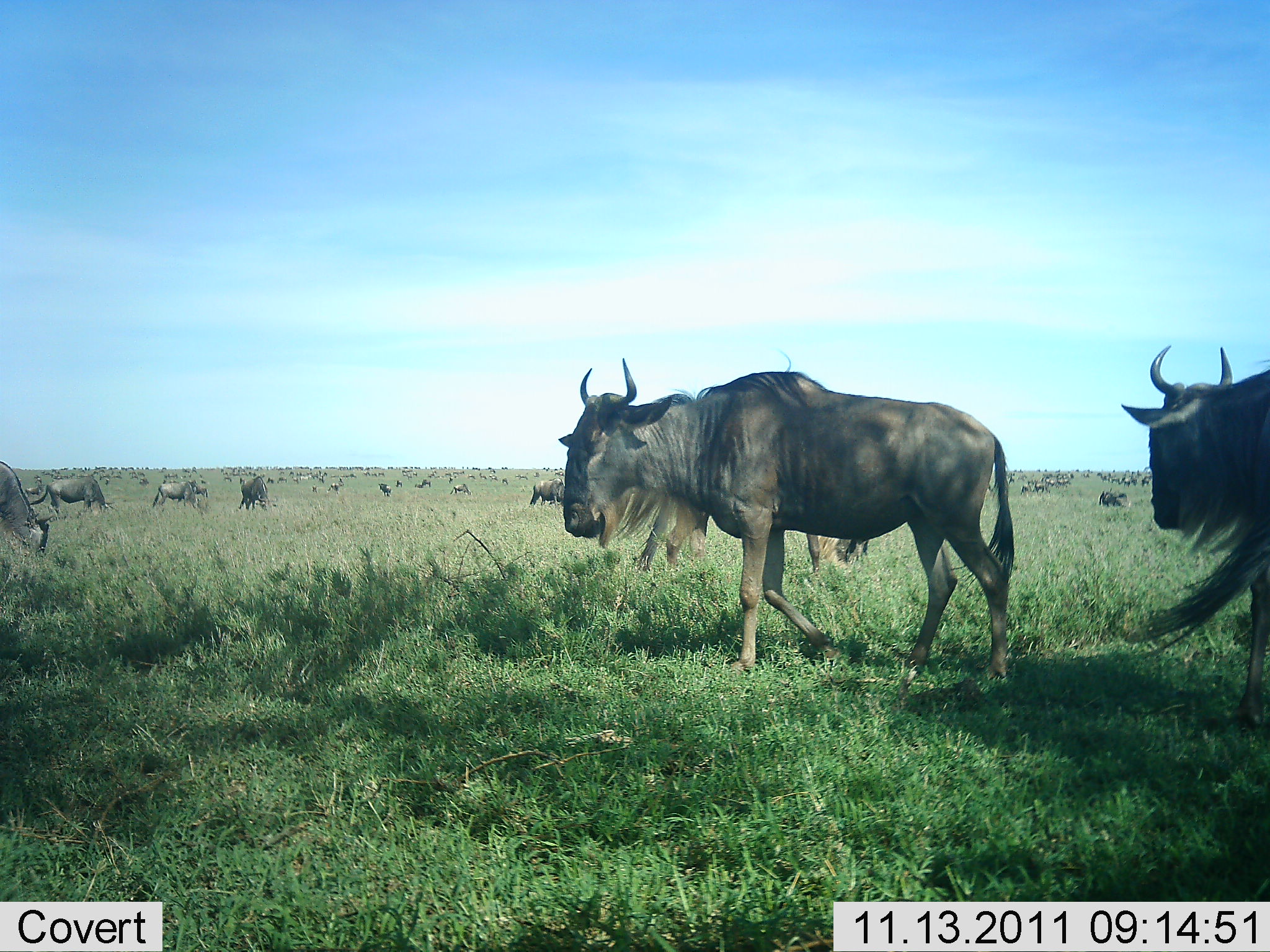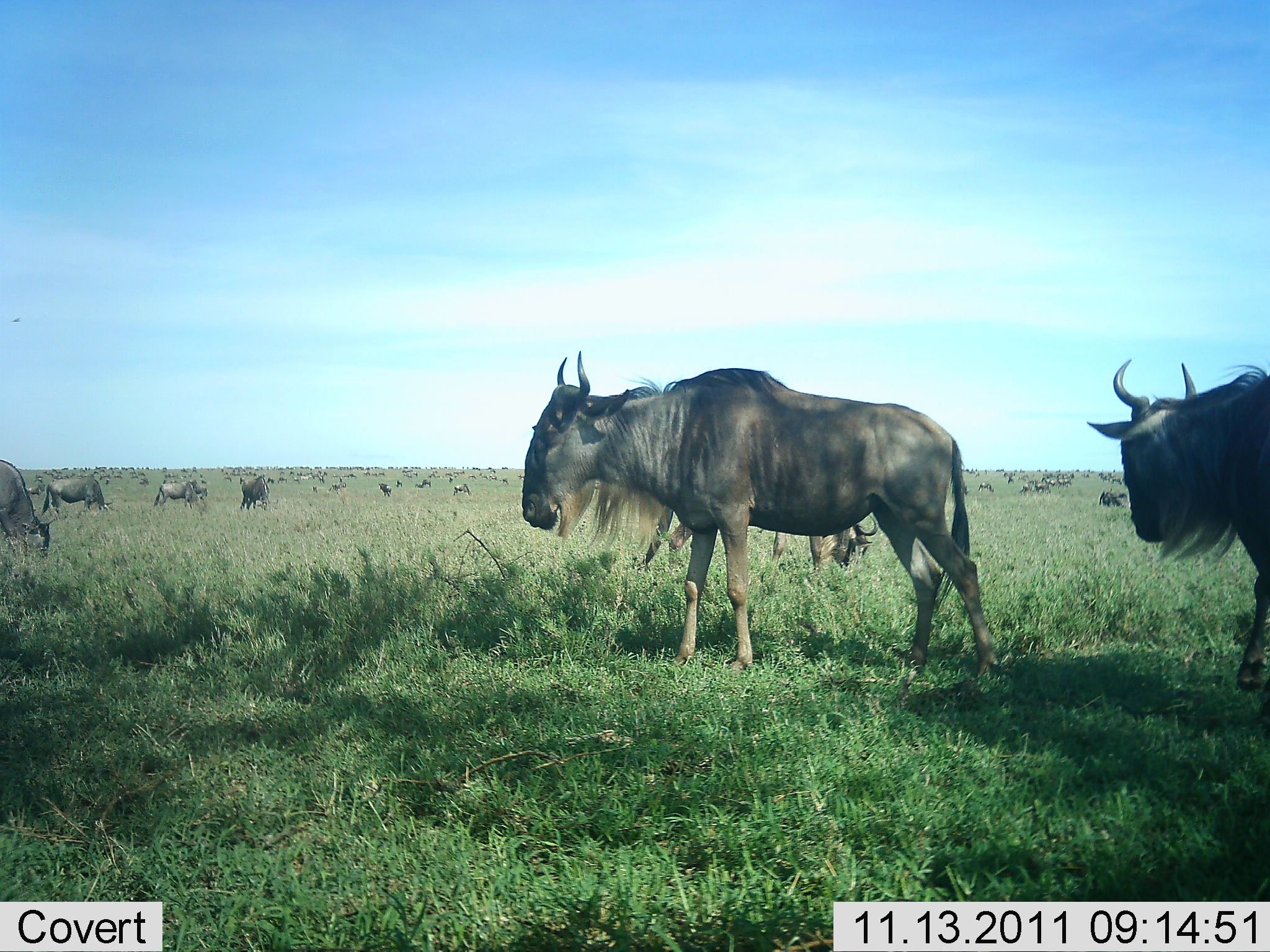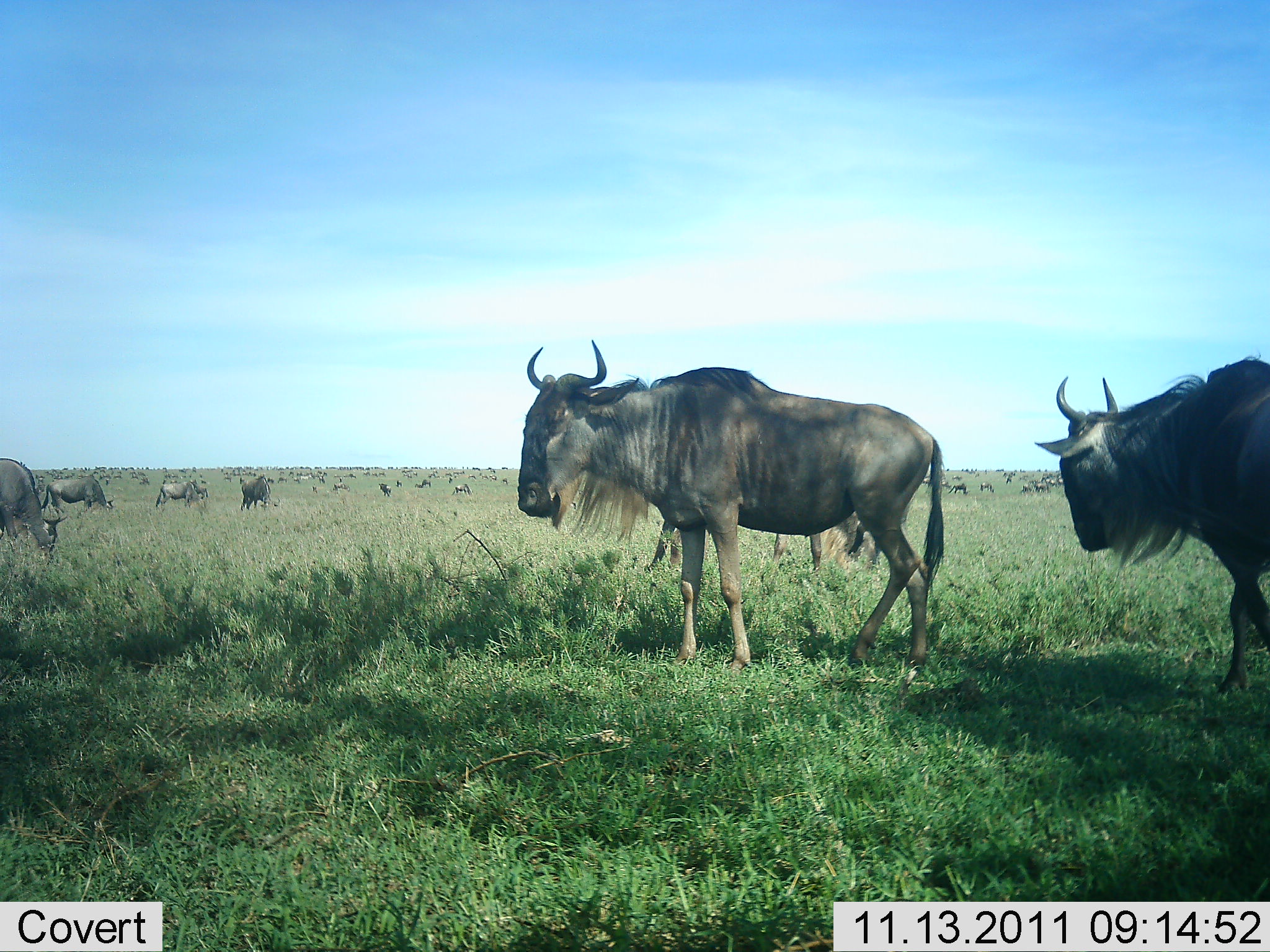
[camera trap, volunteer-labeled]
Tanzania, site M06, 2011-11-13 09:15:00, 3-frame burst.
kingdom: Animalia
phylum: Chordata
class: Mammalia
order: Artiodactyla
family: Bovidae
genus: Connochaetes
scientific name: Connochaetes taurinus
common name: blue wildebeest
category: wildebeest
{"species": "wildebeest (blue wildebeest) (Connochaetes taurinus)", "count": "51+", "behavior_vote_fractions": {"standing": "70%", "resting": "20%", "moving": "30%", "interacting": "0%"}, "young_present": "0%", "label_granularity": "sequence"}